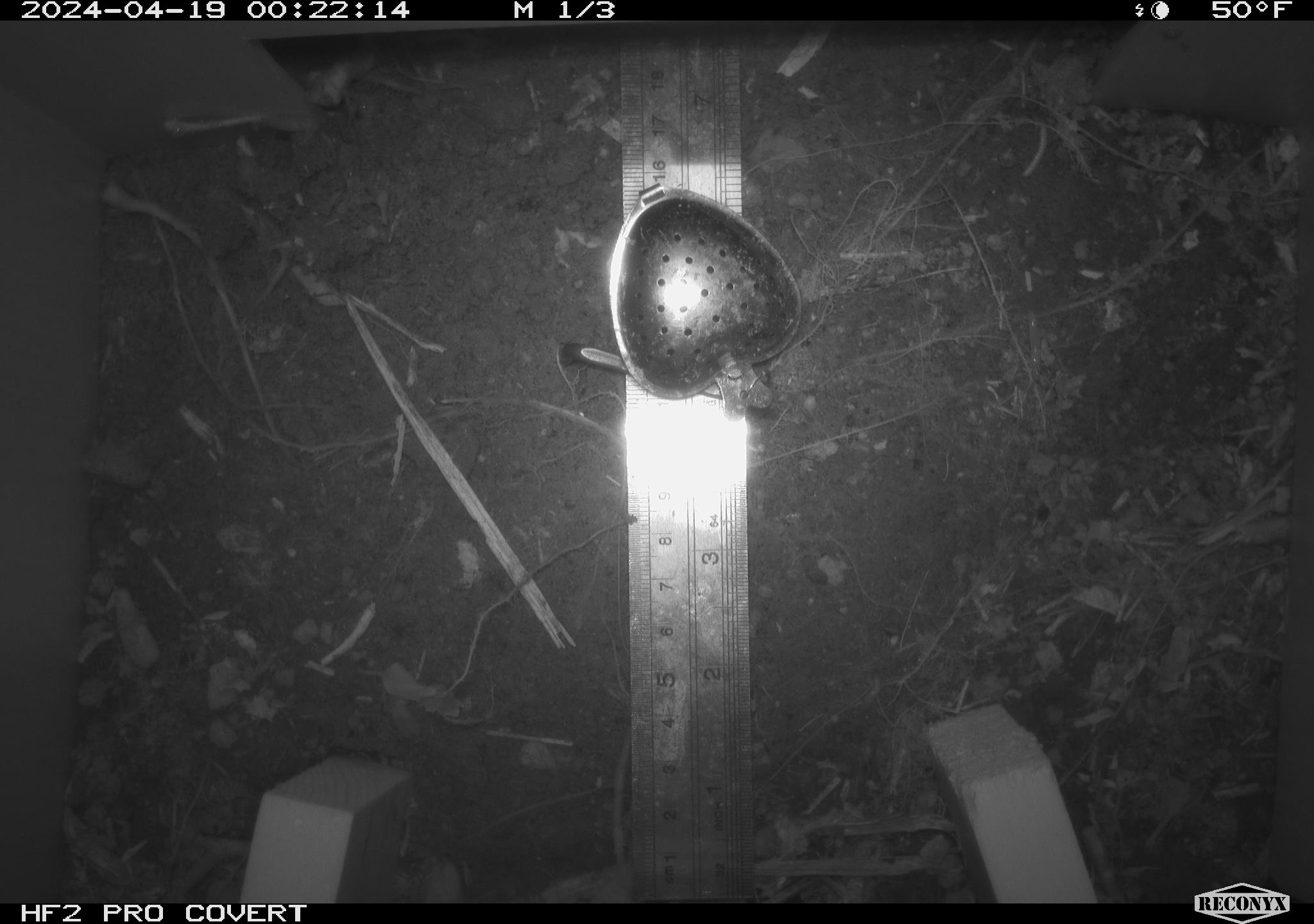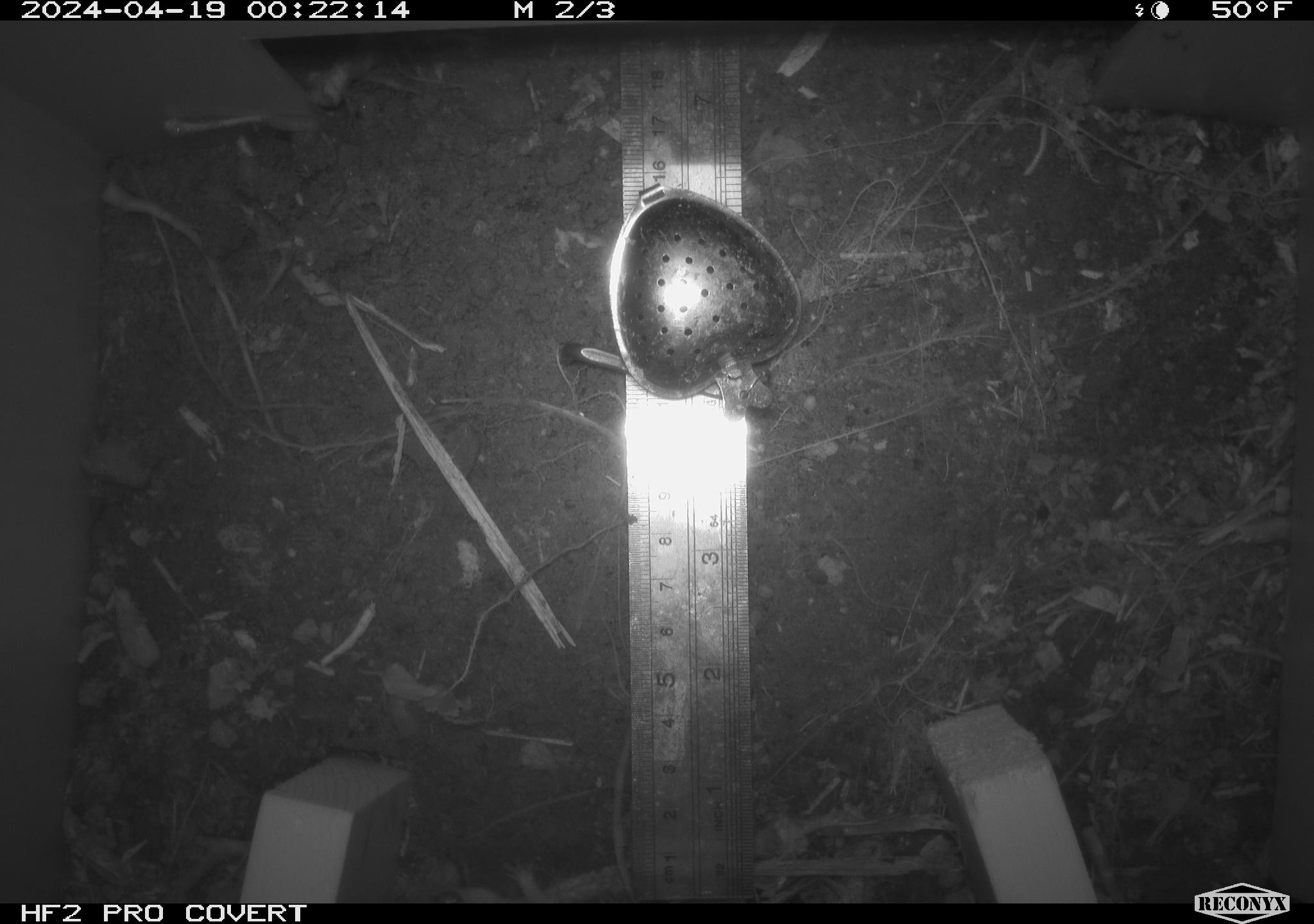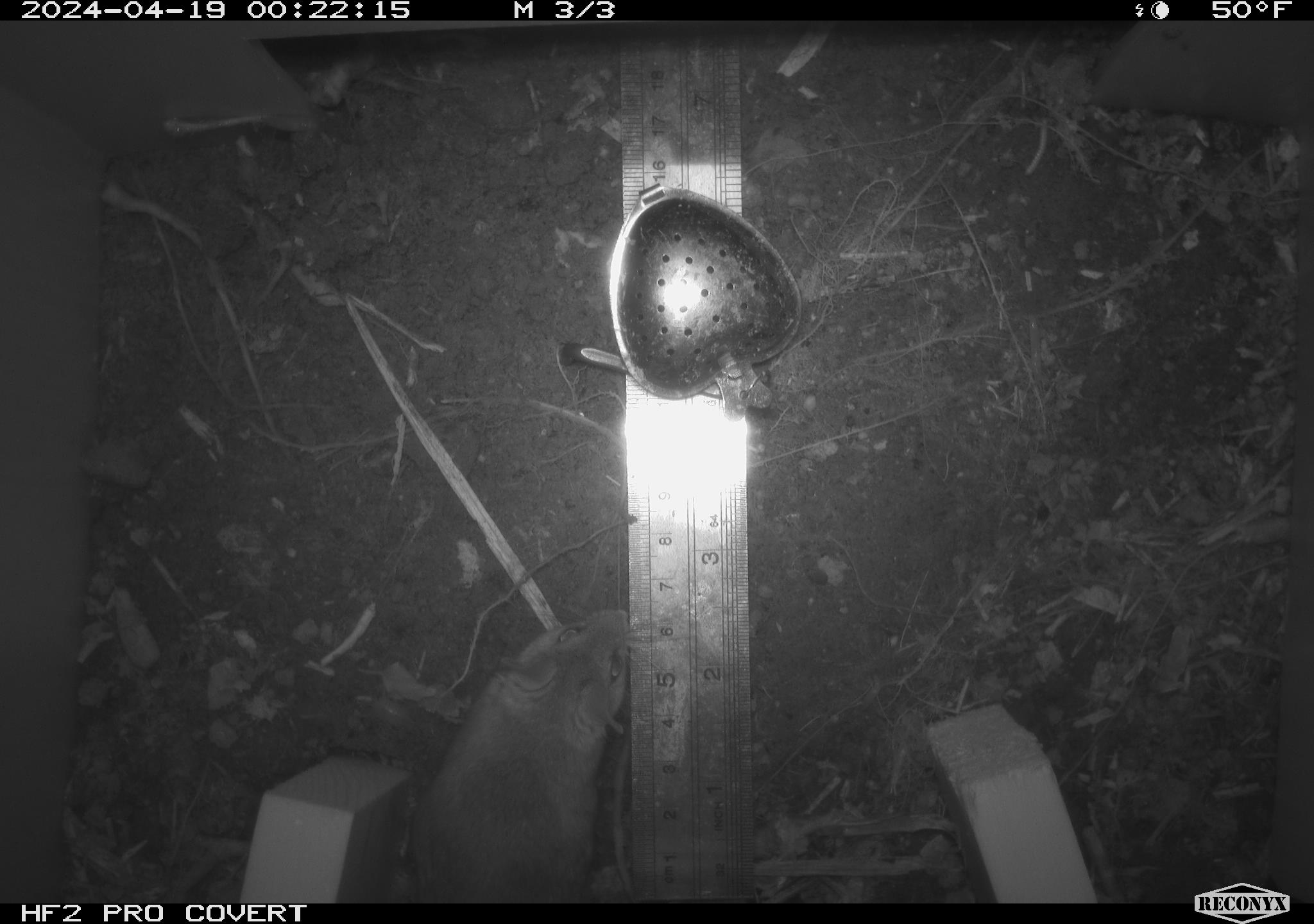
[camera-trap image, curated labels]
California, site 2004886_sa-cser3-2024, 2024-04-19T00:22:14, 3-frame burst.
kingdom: Animalia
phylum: Chordata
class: Mammalia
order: Rodentia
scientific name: Rodentia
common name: rodent